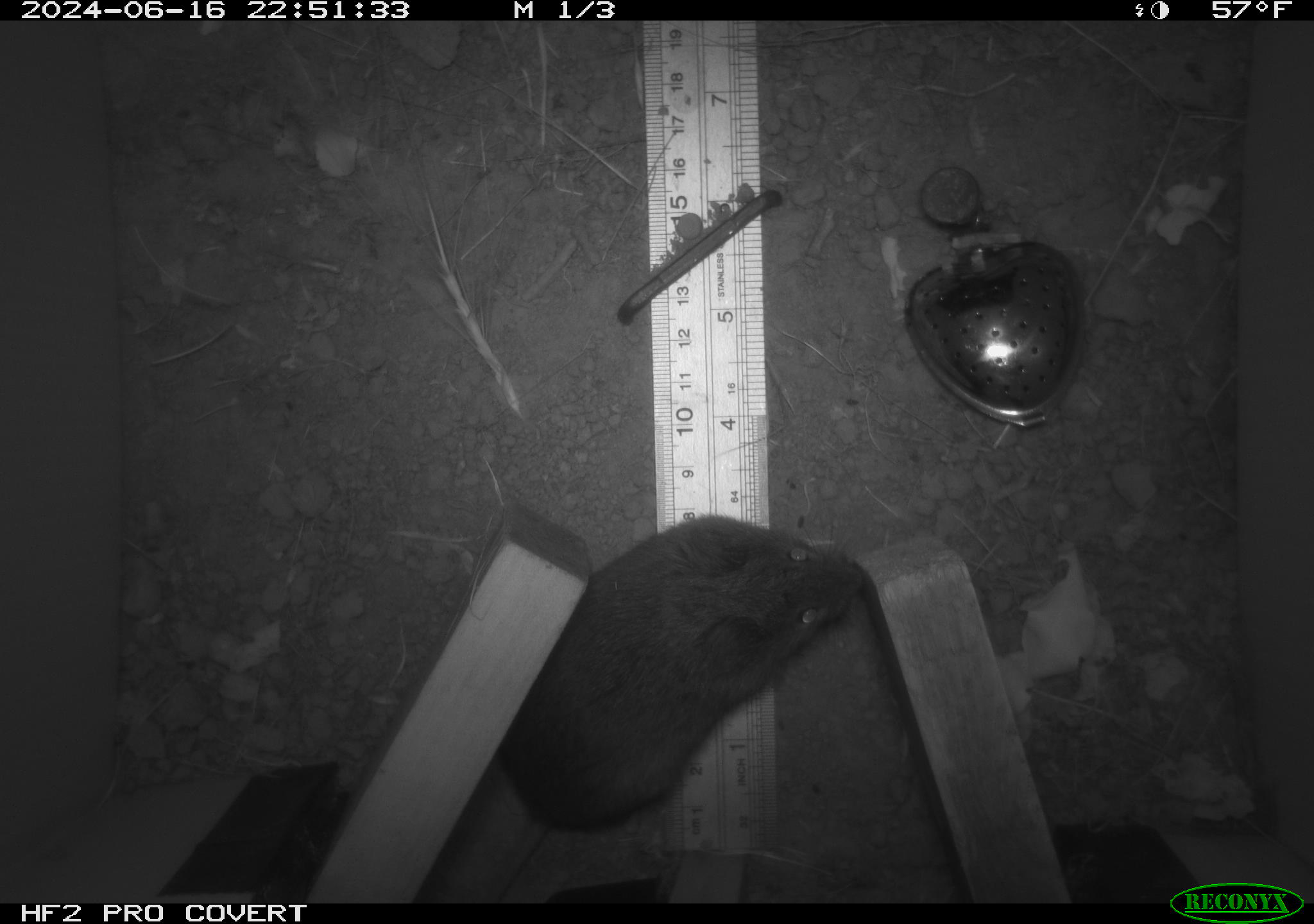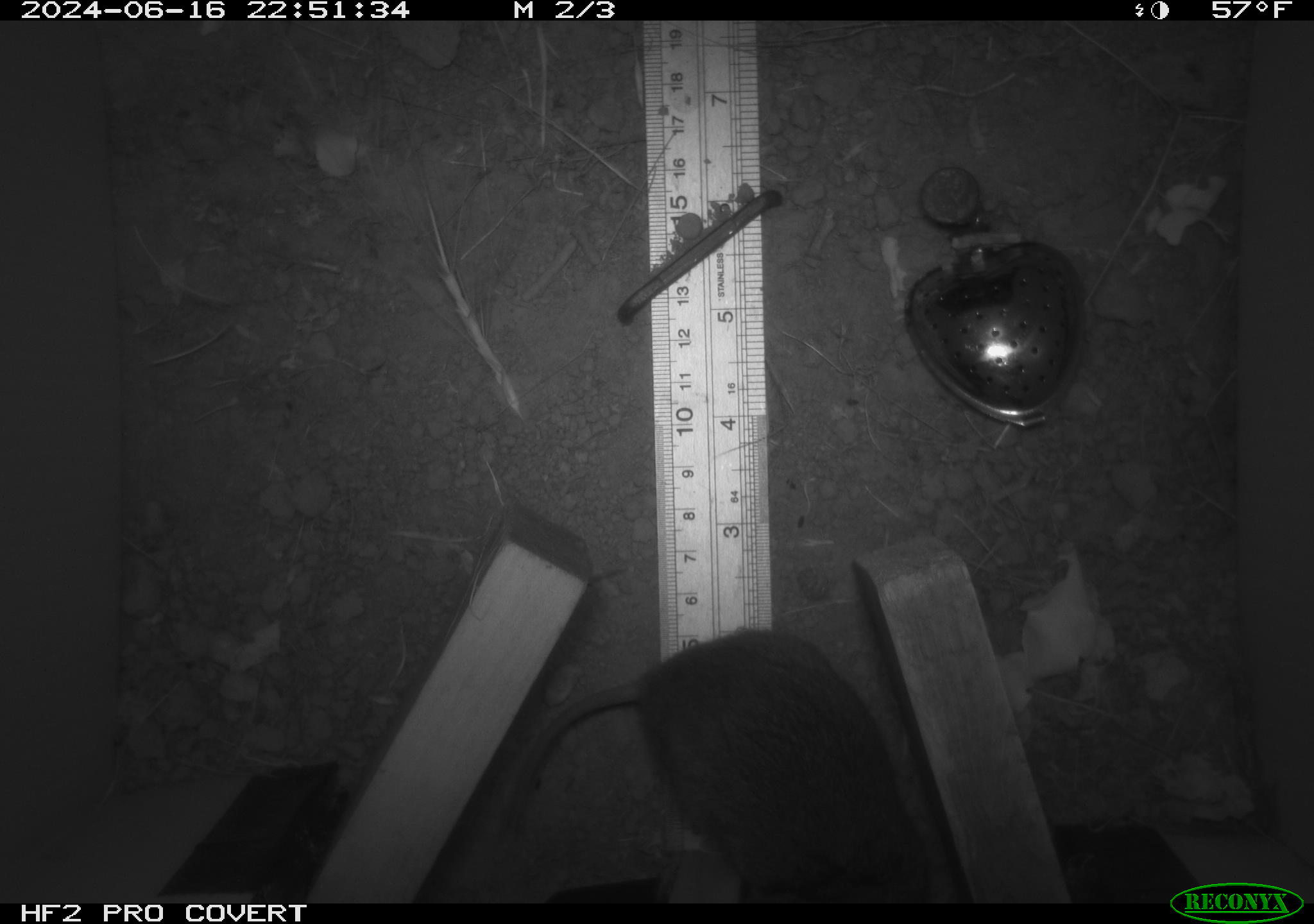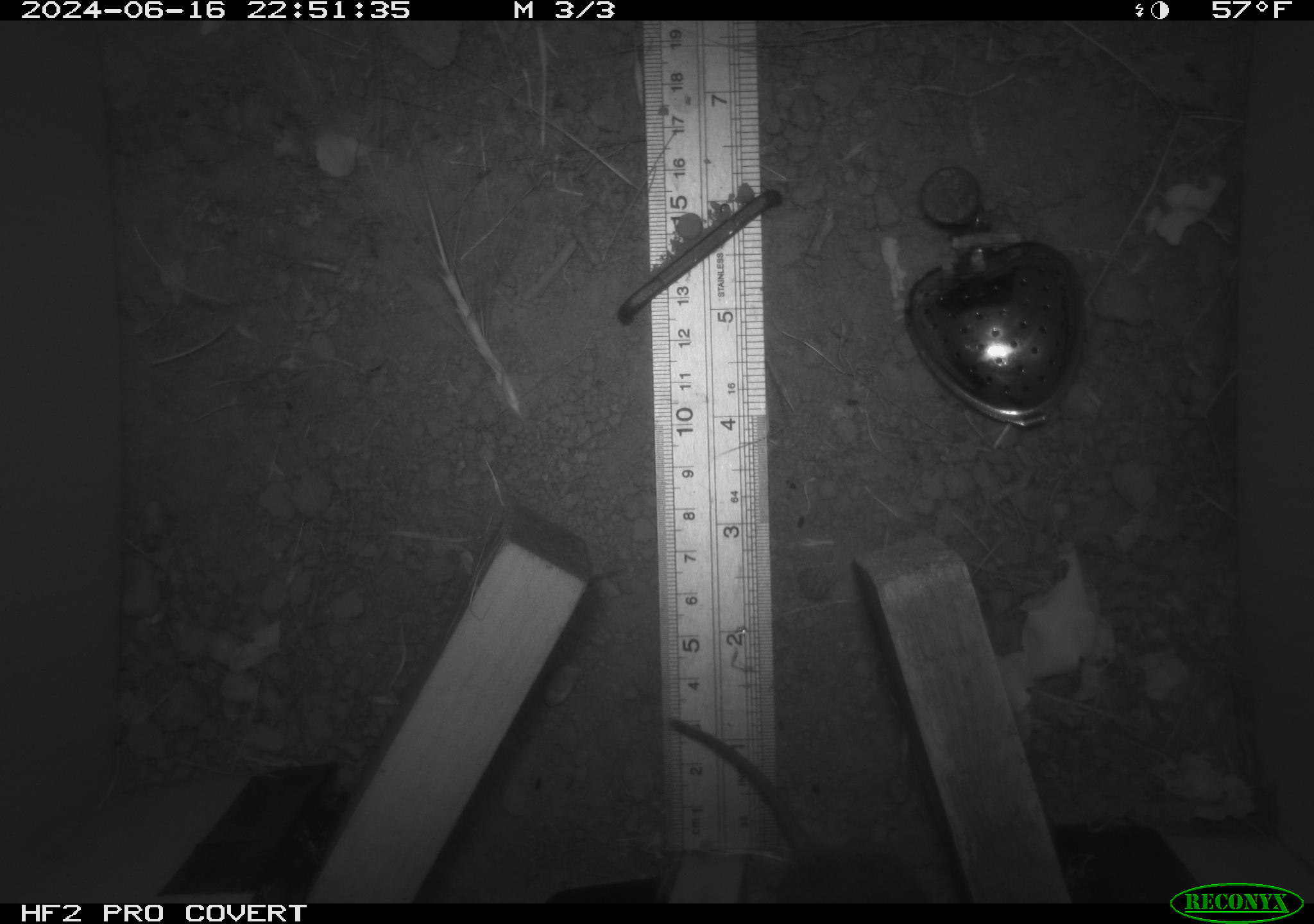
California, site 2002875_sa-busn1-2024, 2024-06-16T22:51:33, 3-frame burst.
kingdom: Animalia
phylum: Chordata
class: Mammalia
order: Rodentia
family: Cricetidae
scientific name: Arvicolinae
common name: voles, lemmings, and muskrats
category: arvicolinae subfamily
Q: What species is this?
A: Arvicolinae subfamily (voles, lemmings, and muskrats) (Arvicolinae).